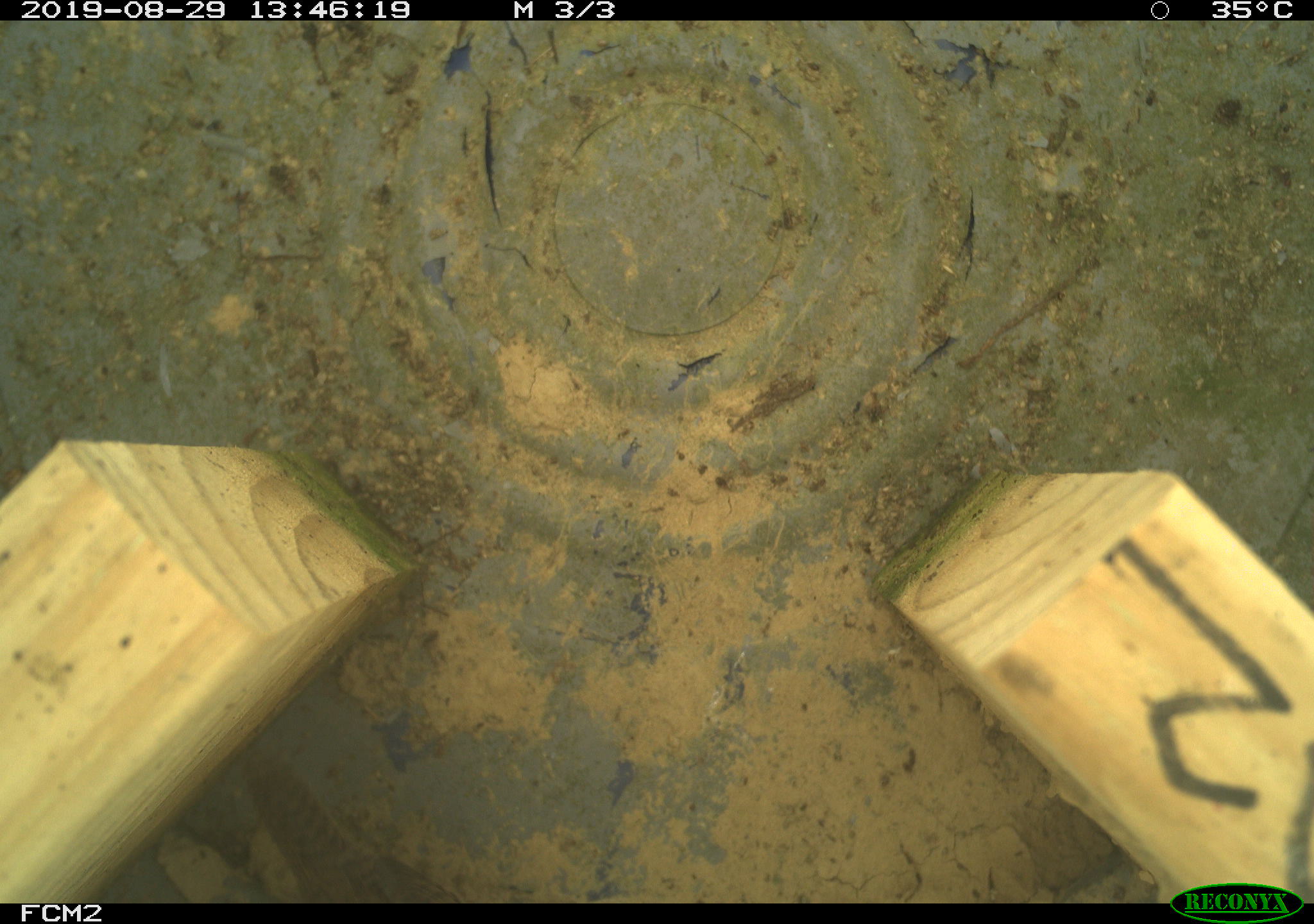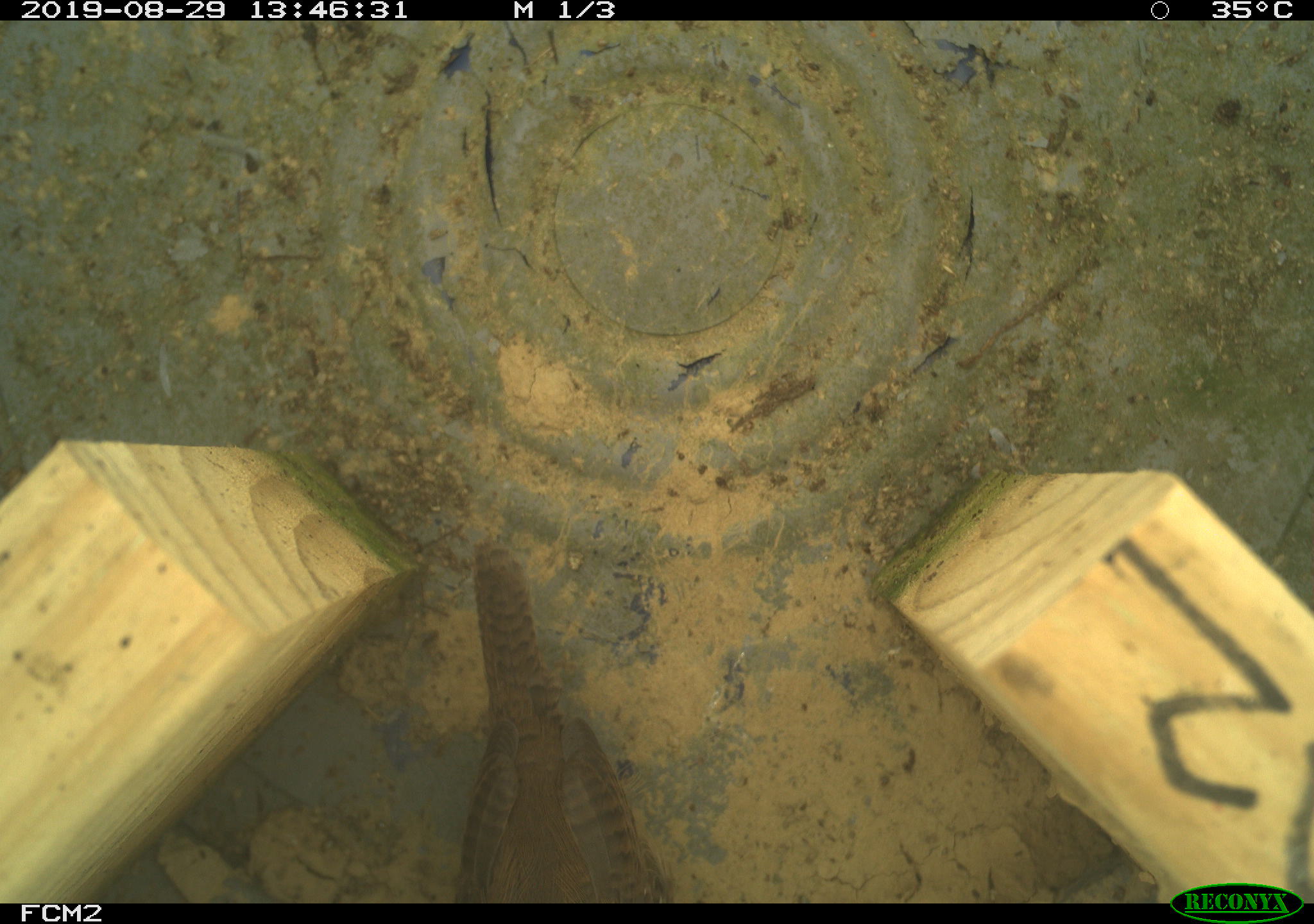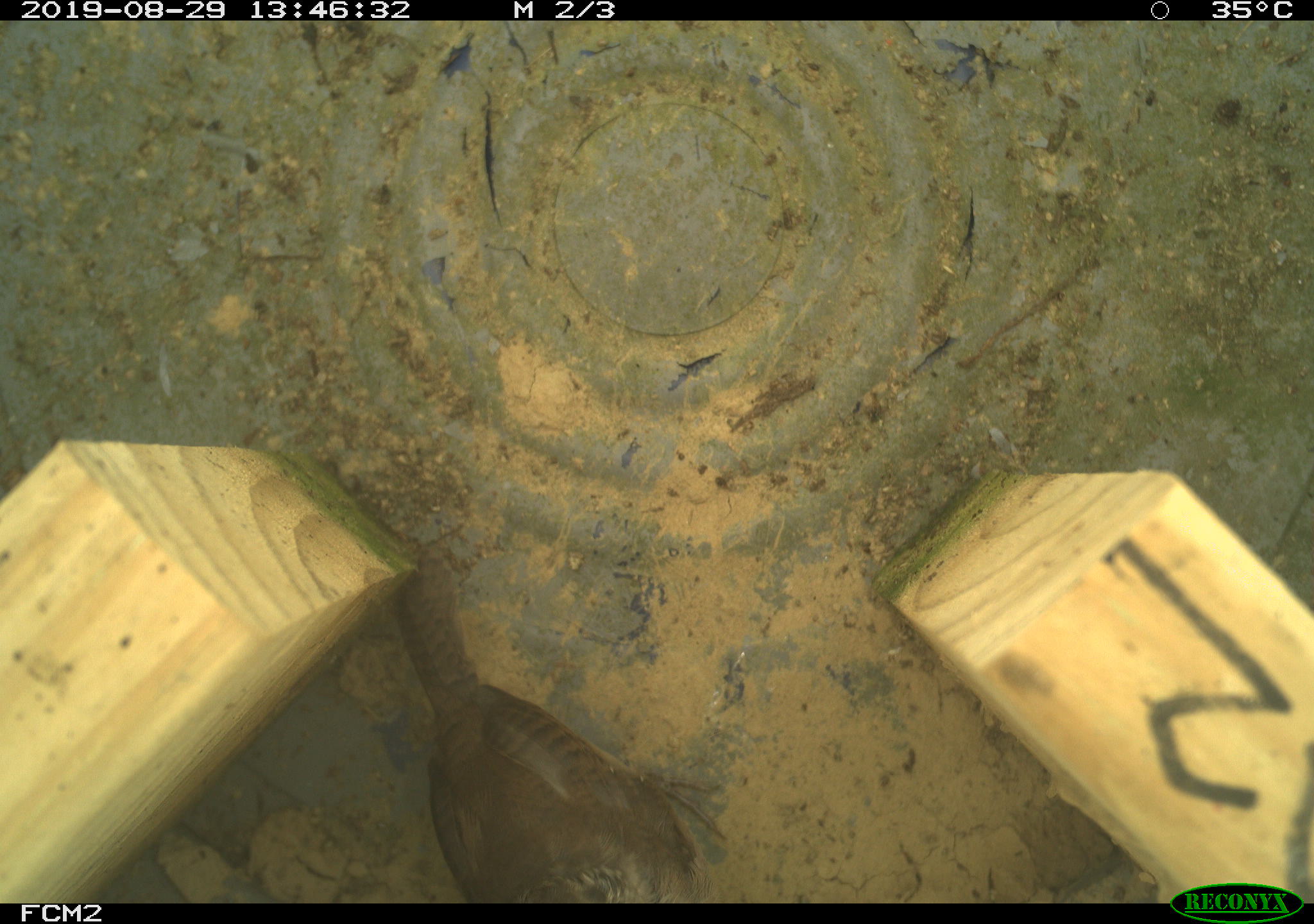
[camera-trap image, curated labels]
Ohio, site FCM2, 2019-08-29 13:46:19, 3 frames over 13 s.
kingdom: Animalia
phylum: Chordata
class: Aves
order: Passeriformes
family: Troglodytidae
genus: Troglodytes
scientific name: Troglodytes aedon aedon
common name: northern house wren